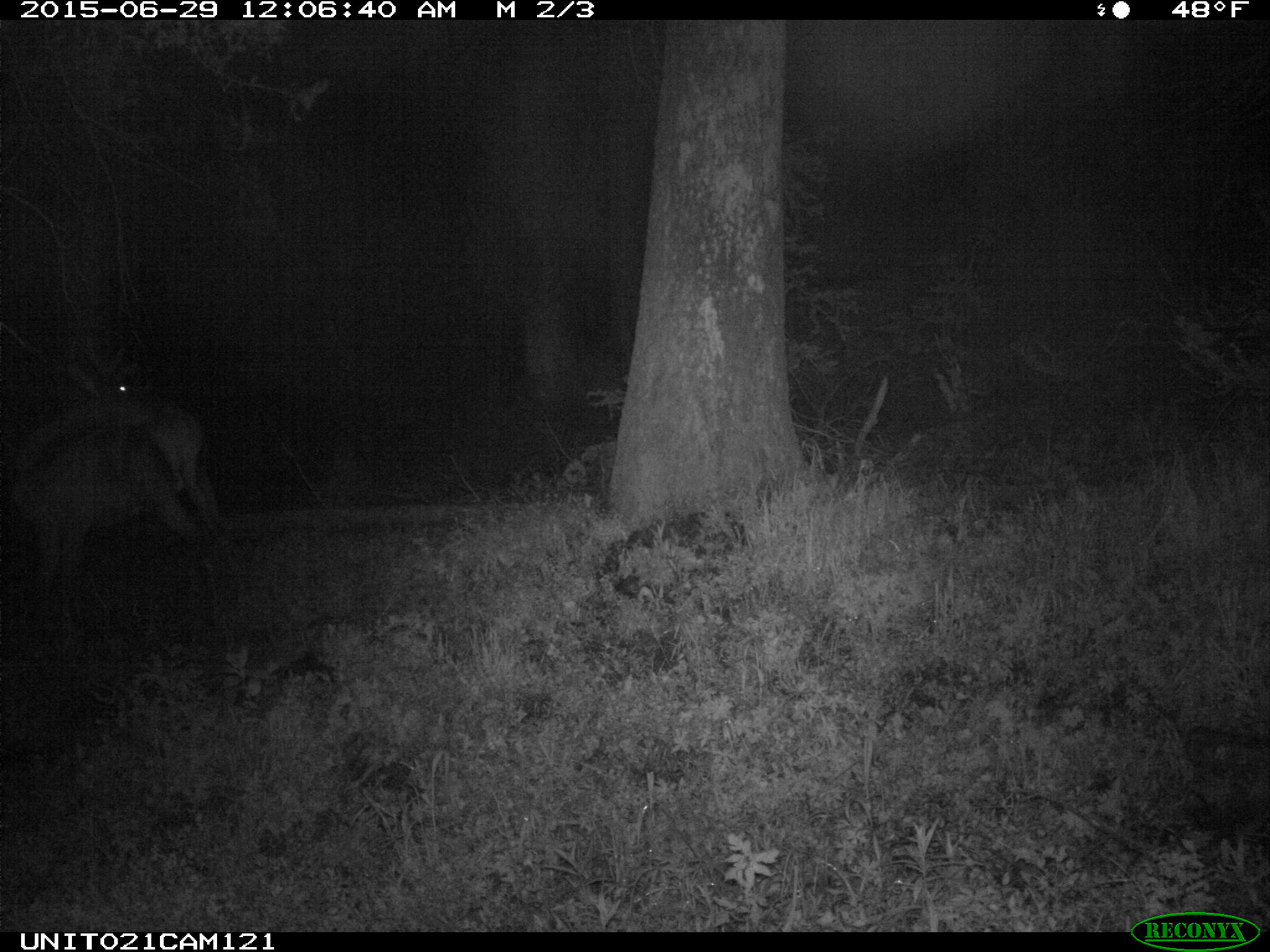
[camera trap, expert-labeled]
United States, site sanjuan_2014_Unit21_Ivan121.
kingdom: Animalia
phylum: Chordata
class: Mammalia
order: Artiodactyla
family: Cervidae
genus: Cervus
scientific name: Cervus elaphus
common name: red deer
Cervus elaphus (red deer).